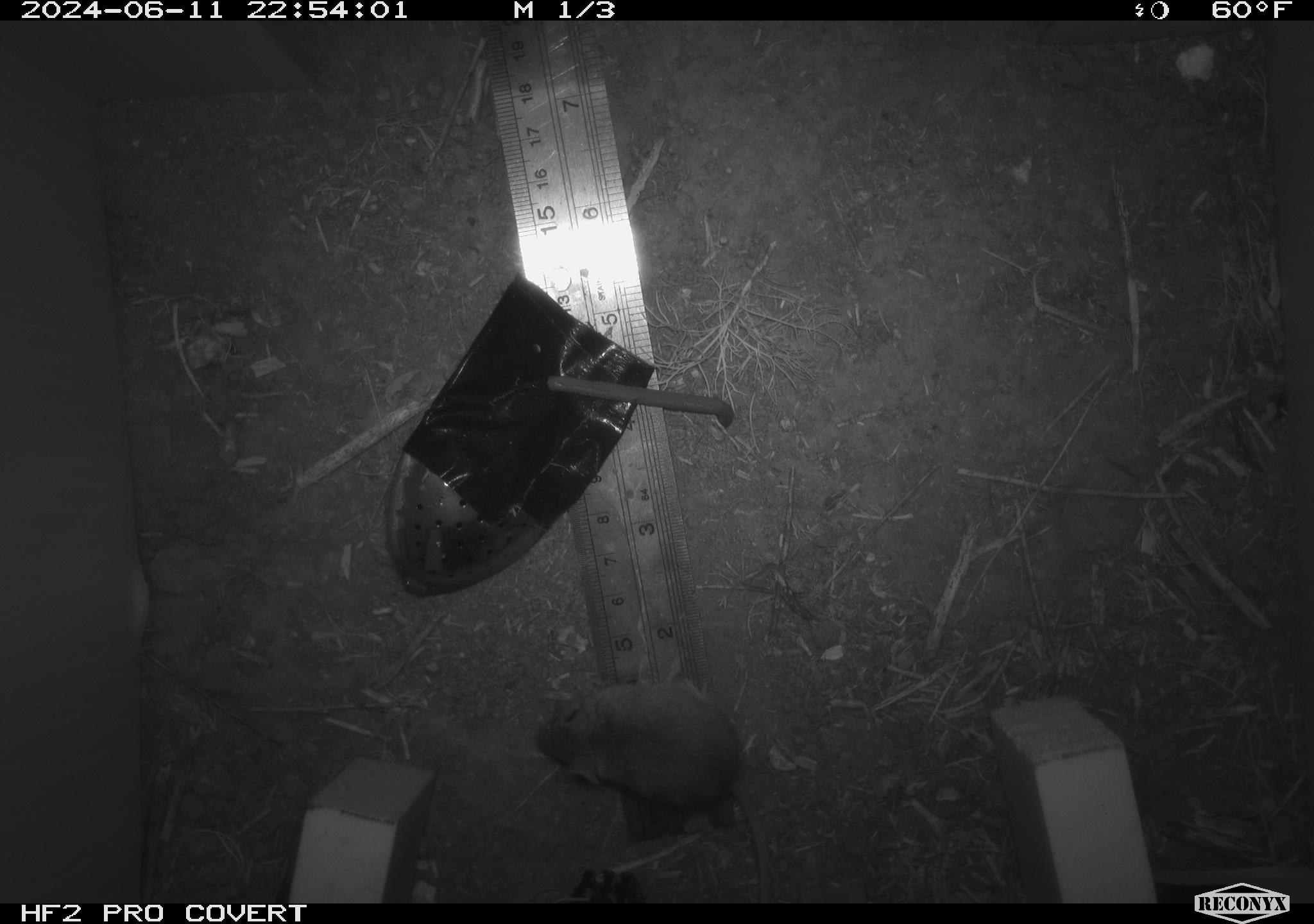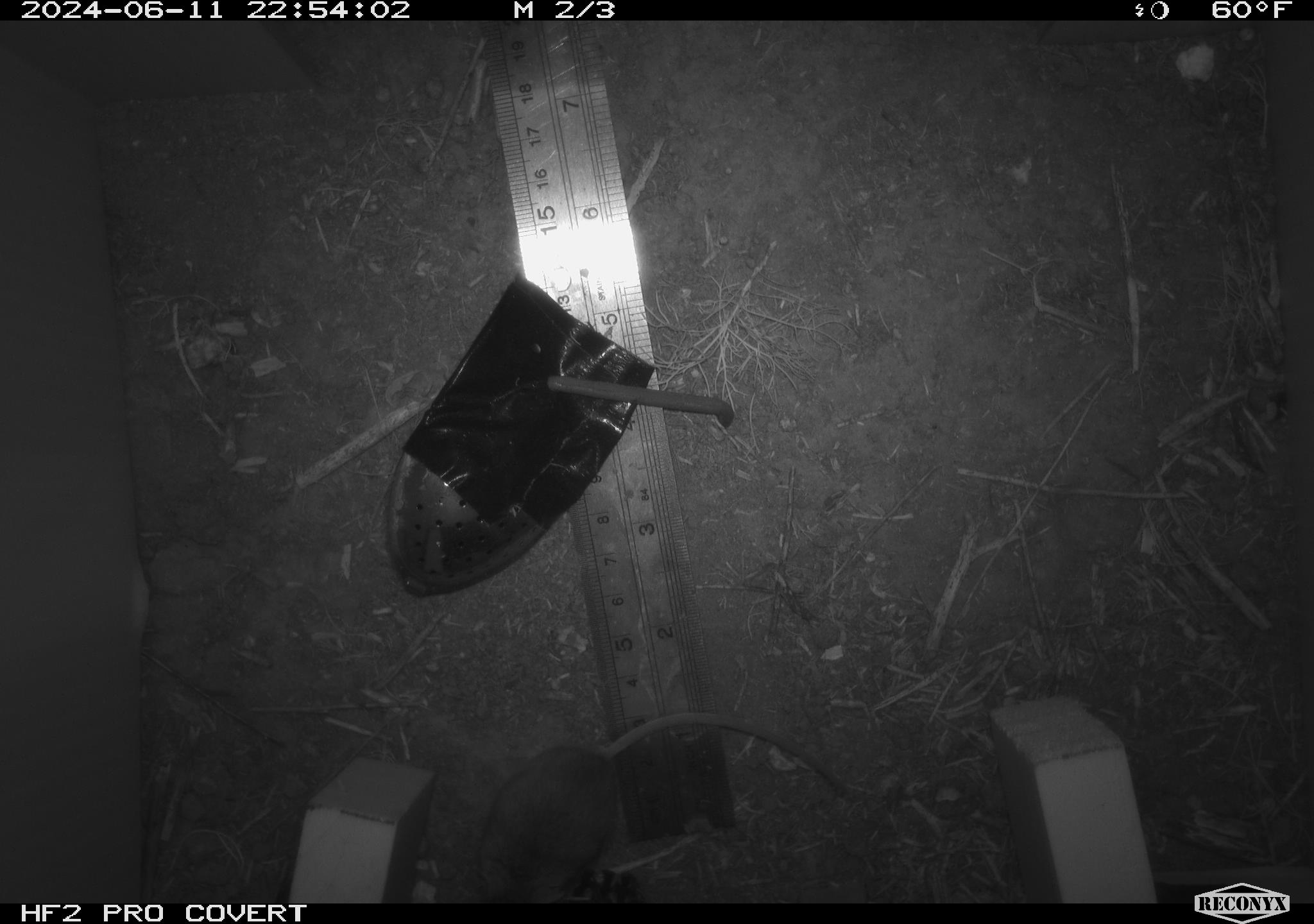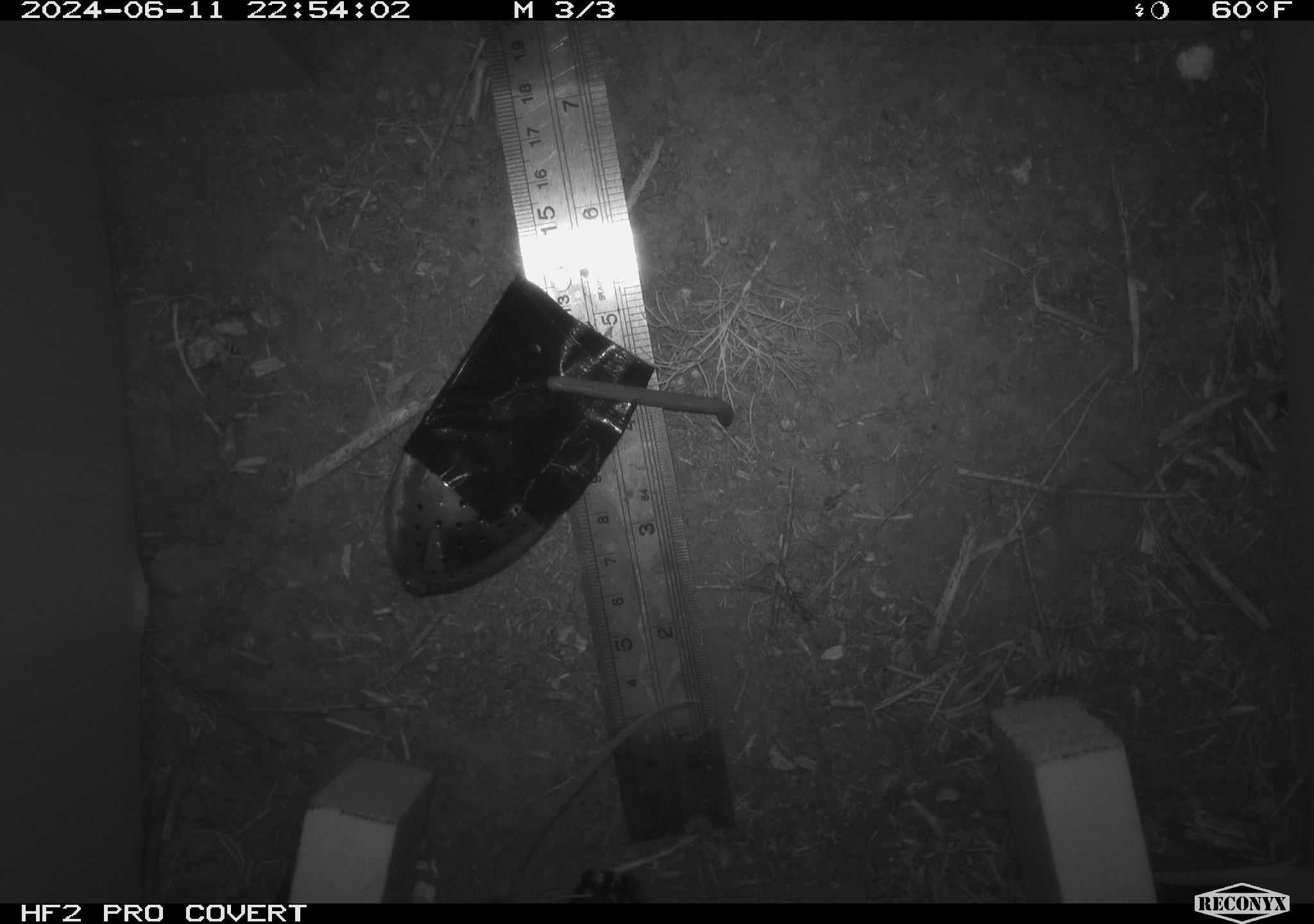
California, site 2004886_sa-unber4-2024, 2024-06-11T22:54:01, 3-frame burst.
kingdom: Animalia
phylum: Chordata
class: Mammalia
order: Rodentia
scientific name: Rodentia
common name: mouse species